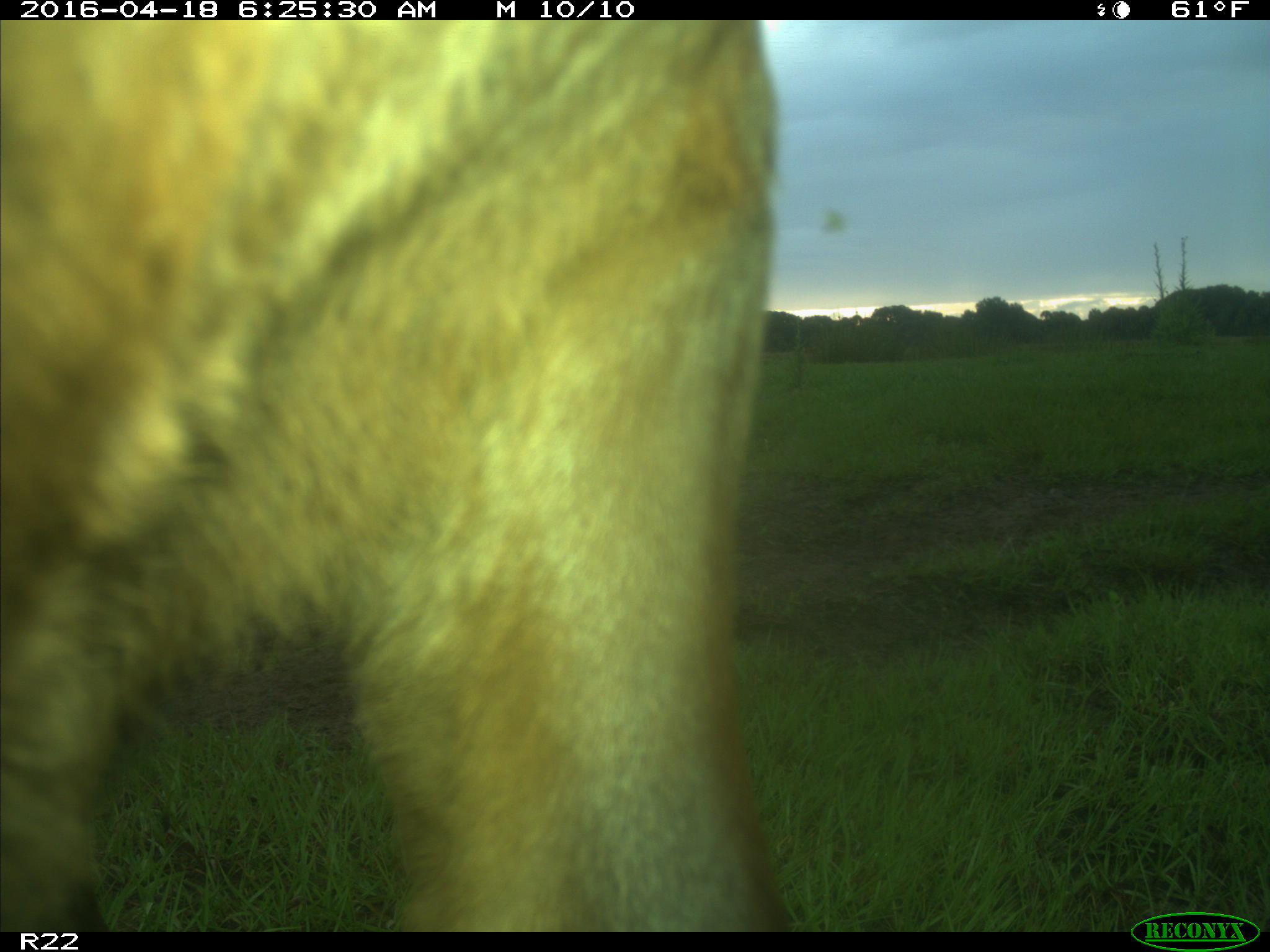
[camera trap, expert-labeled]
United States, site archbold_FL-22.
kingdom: Animalia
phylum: Chordata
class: Mammalia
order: Artiodactyla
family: Bovidae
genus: Bos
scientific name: Bos taurus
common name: domestic cow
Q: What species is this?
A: Bos taurus (domestic cow).